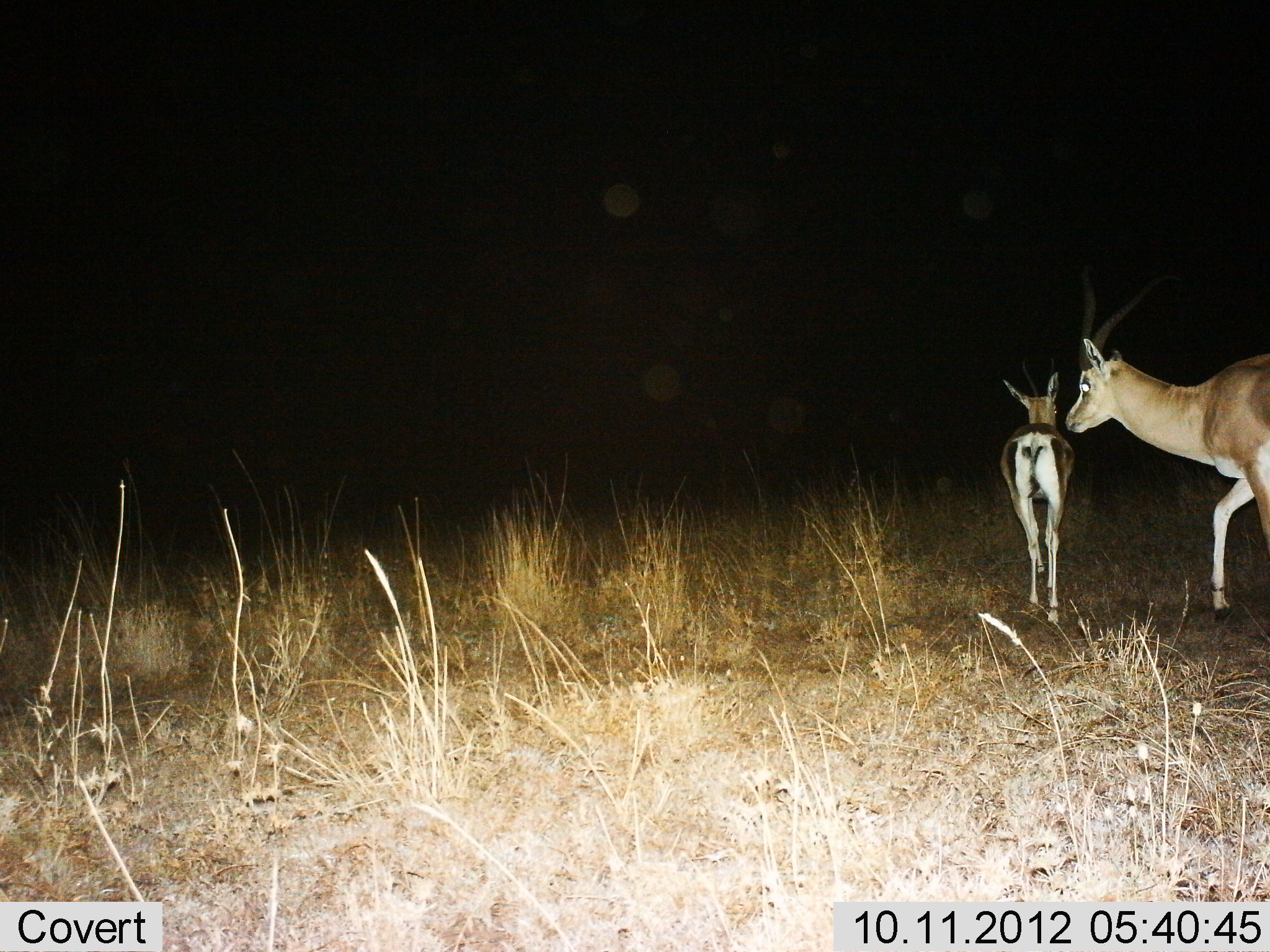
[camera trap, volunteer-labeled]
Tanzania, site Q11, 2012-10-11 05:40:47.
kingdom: Animalia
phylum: Chordata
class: Mammalia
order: Artiodactyla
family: Bovidae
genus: Nanger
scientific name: Nanger granti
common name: grant's gazelle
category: gazellegrants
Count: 2.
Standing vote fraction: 20%.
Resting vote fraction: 0%.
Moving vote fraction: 80%.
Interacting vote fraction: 10%.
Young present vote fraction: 40%.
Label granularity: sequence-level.